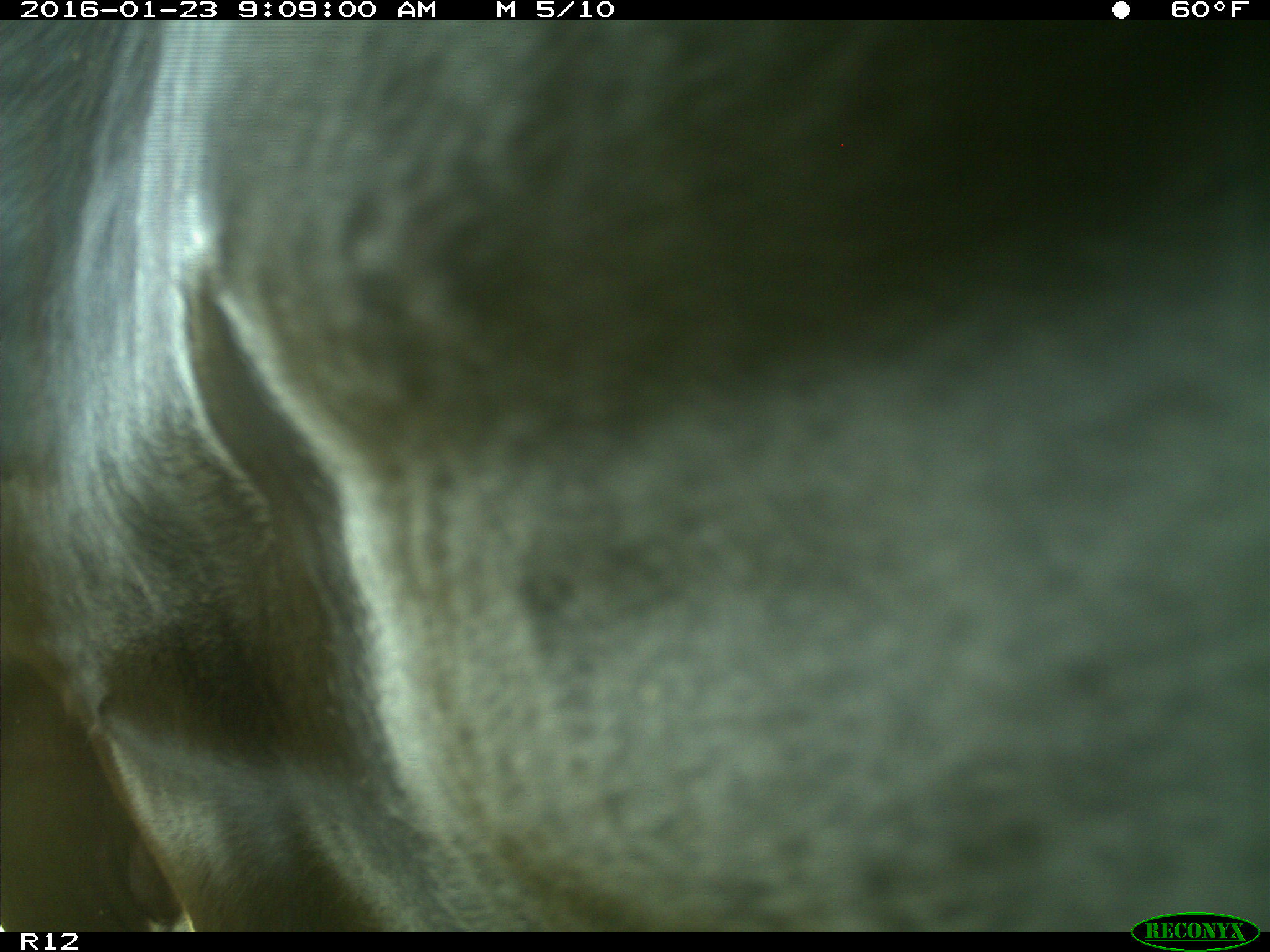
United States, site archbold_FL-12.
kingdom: Animalia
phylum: Chordata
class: Mammalia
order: Artiodactyla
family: Bovidae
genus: Bos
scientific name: Bos taurus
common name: domestic cow